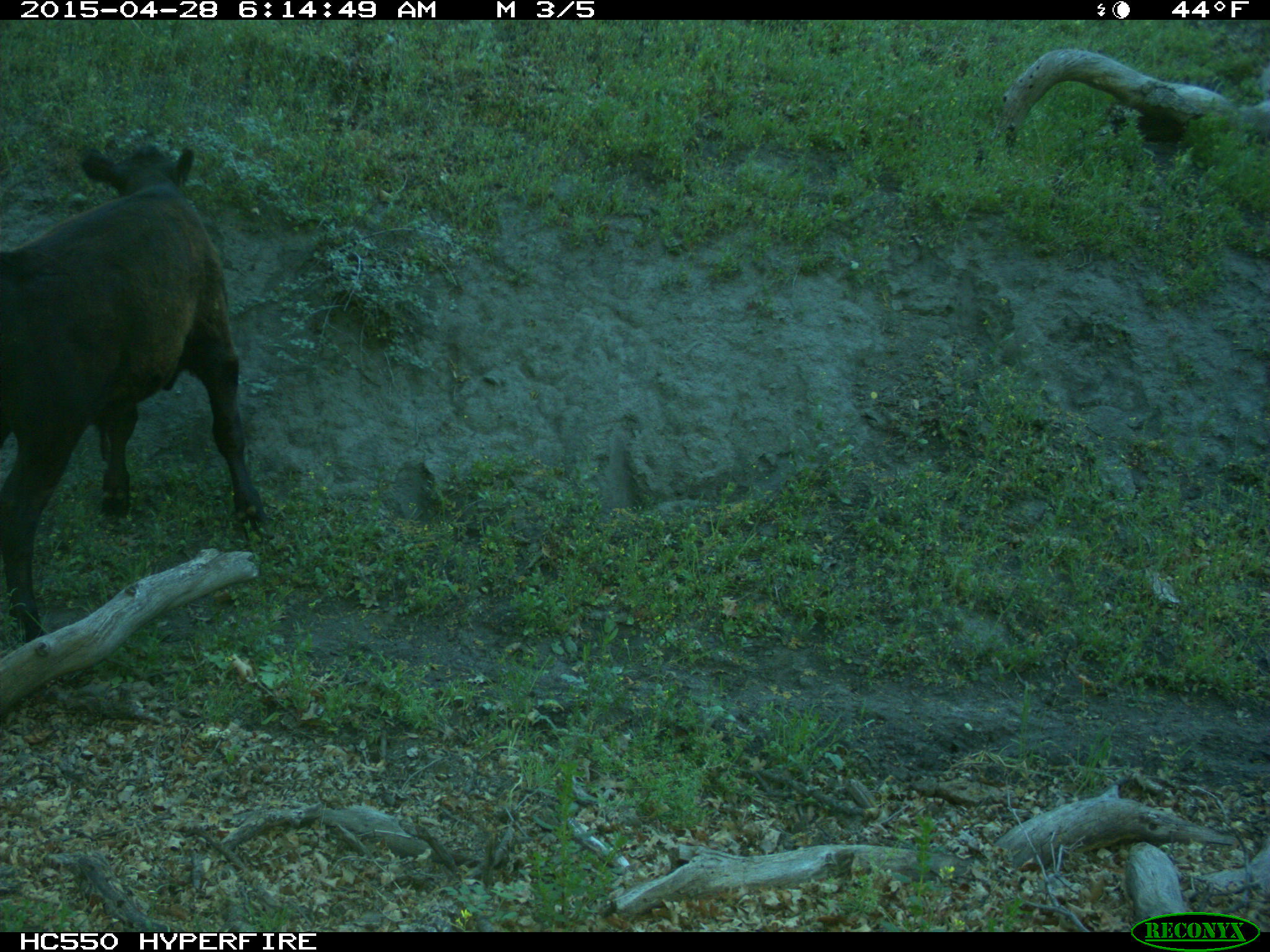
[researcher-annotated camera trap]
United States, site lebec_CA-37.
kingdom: Animalia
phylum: Chordata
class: Mammalia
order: Artiodactyla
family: Bovidae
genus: Bos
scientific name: Bos taurus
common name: domestic cow